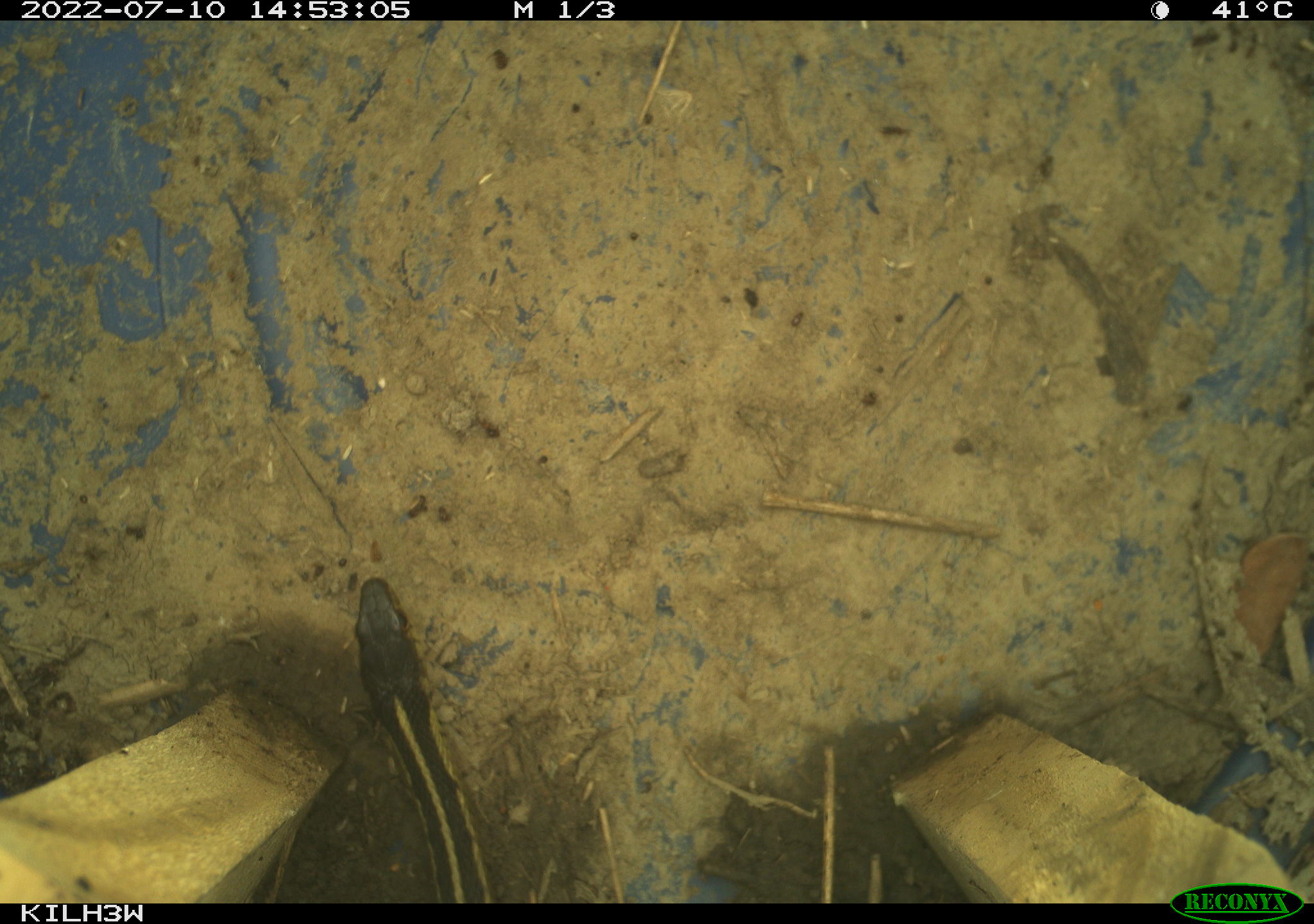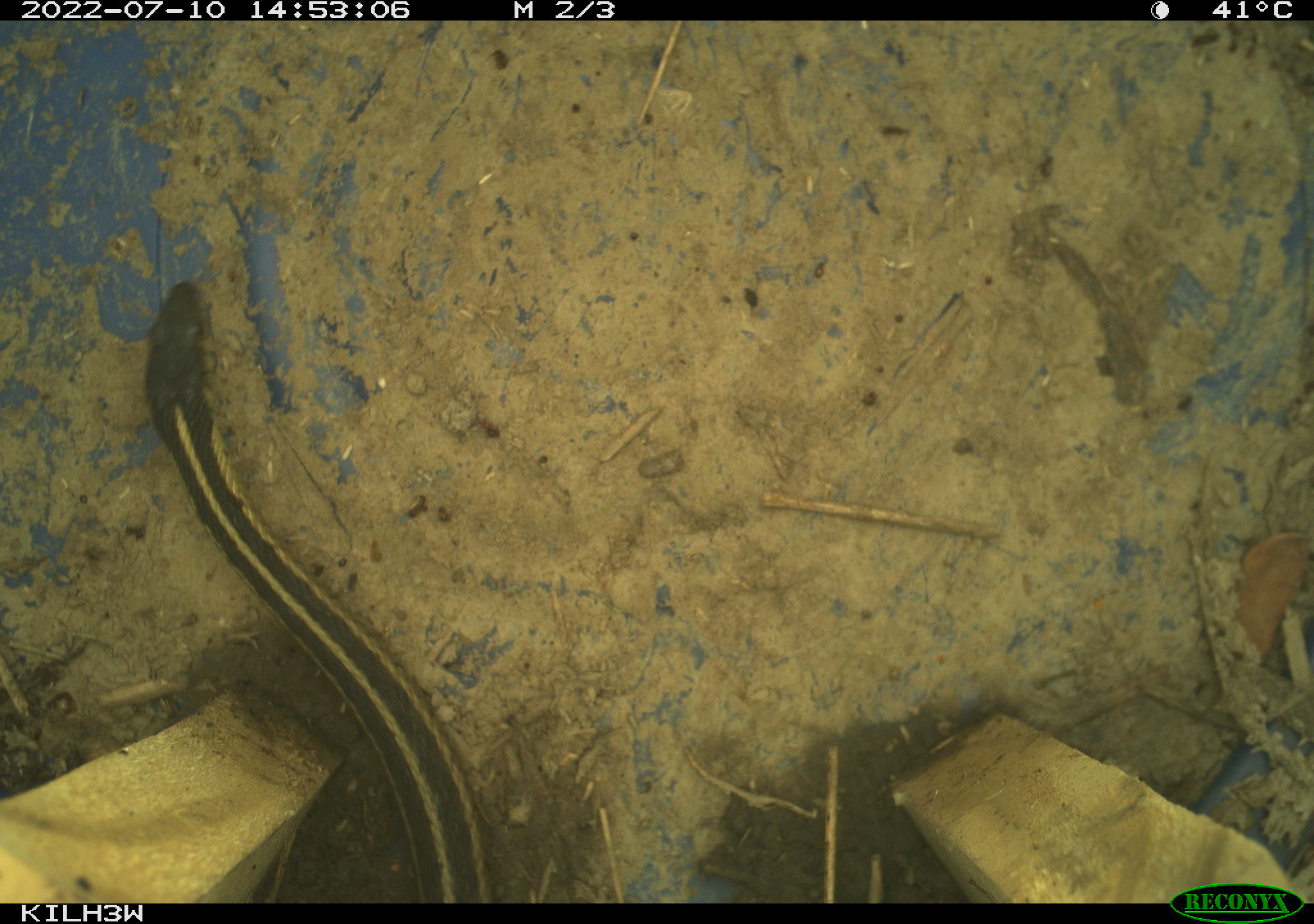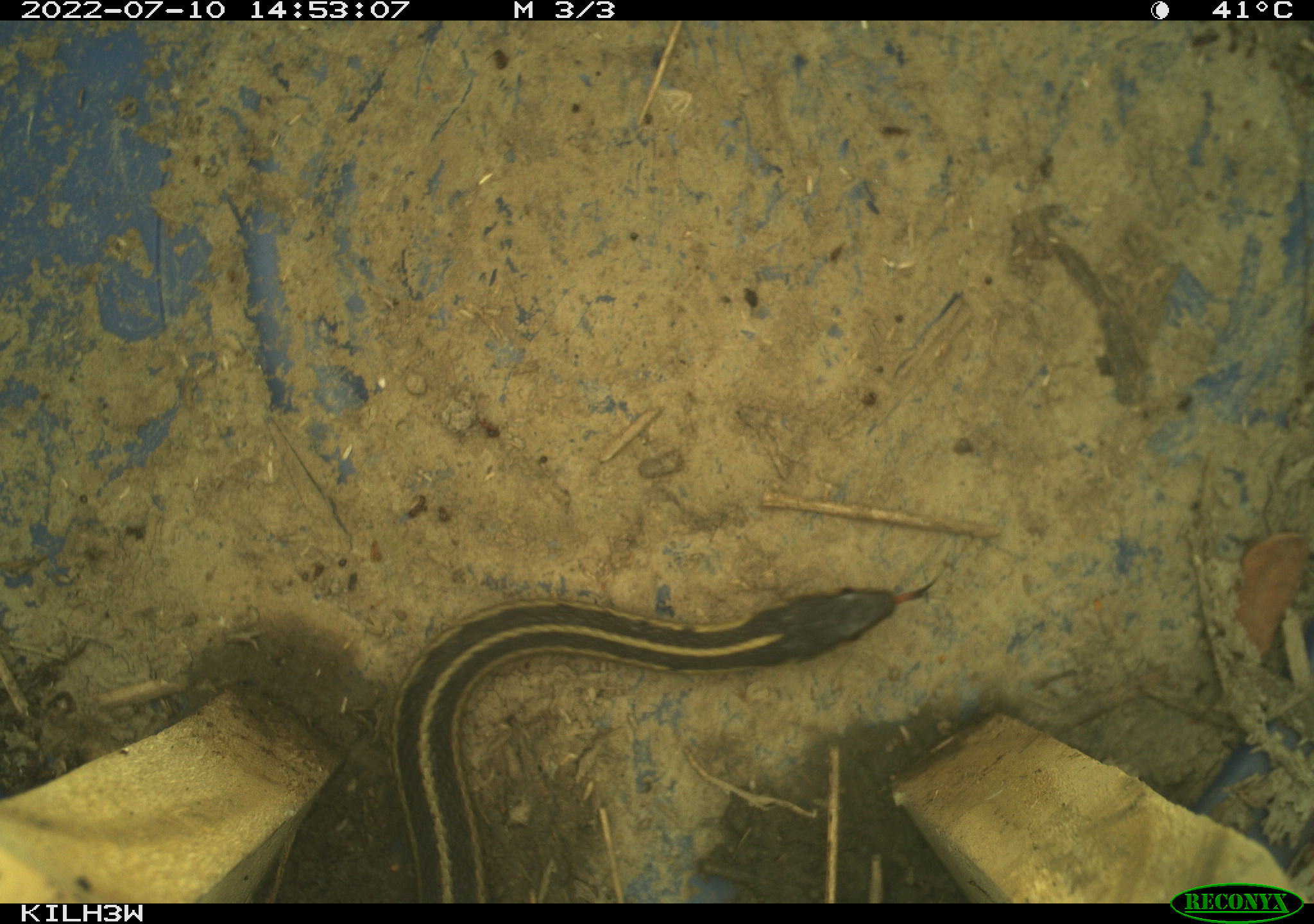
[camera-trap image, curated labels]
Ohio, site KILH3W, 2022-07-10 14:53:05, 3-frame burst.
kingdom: Animalia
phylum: Chordata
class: Reptilia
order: Squamata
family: Colubridae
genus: Thamnophis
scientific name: Thamnophis sirtalis sirtalis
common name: eastern gartersnake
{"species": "eastern gartersnake (Thamnophis sirtalis sirtalis)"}